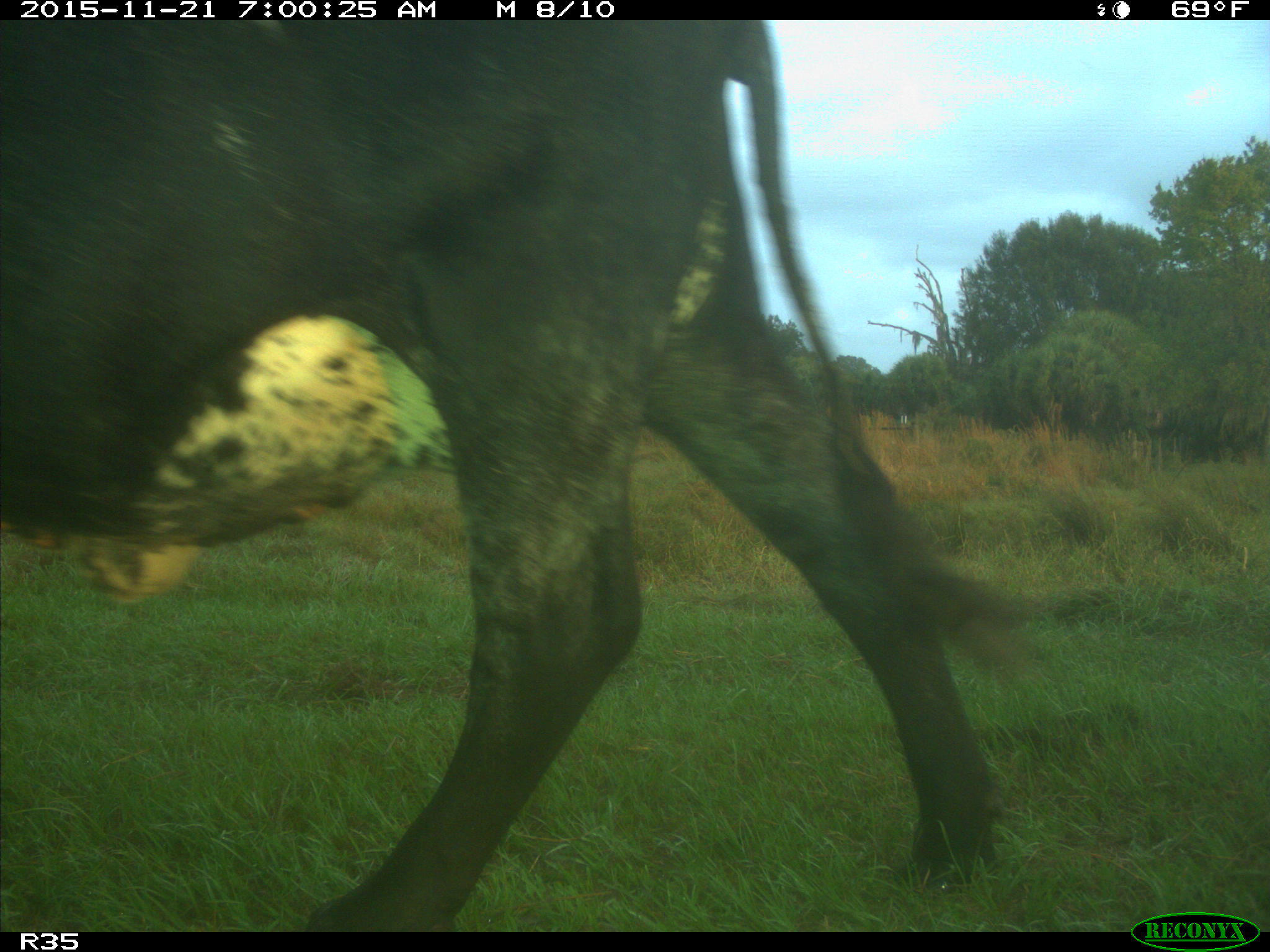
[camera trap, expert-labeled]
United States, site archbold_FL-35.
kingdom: Animalia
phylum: Chordata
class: Mammalia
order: Artiodactyla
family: Bovidae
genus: Bos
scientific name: Bos taurus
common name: domestic cow